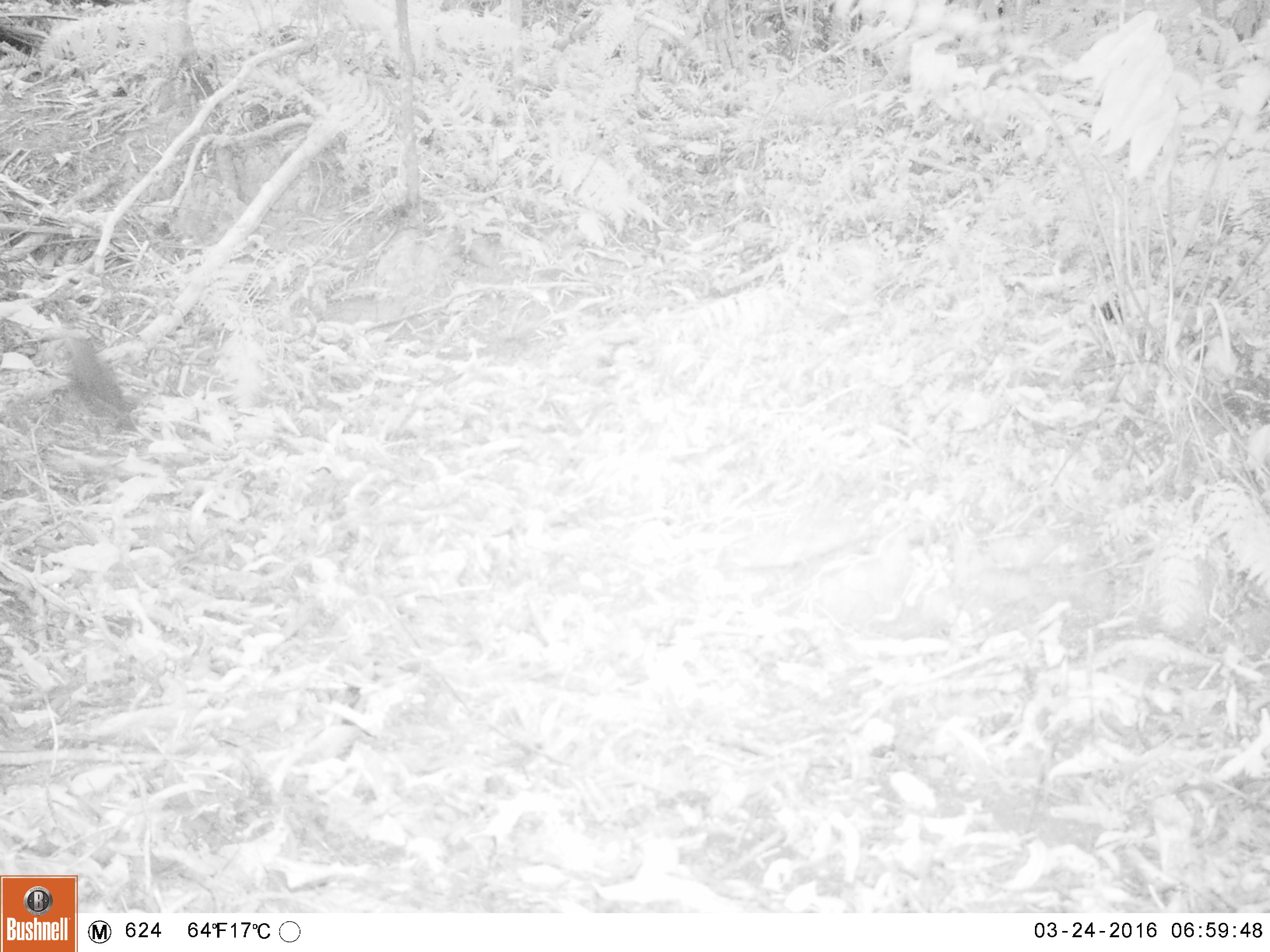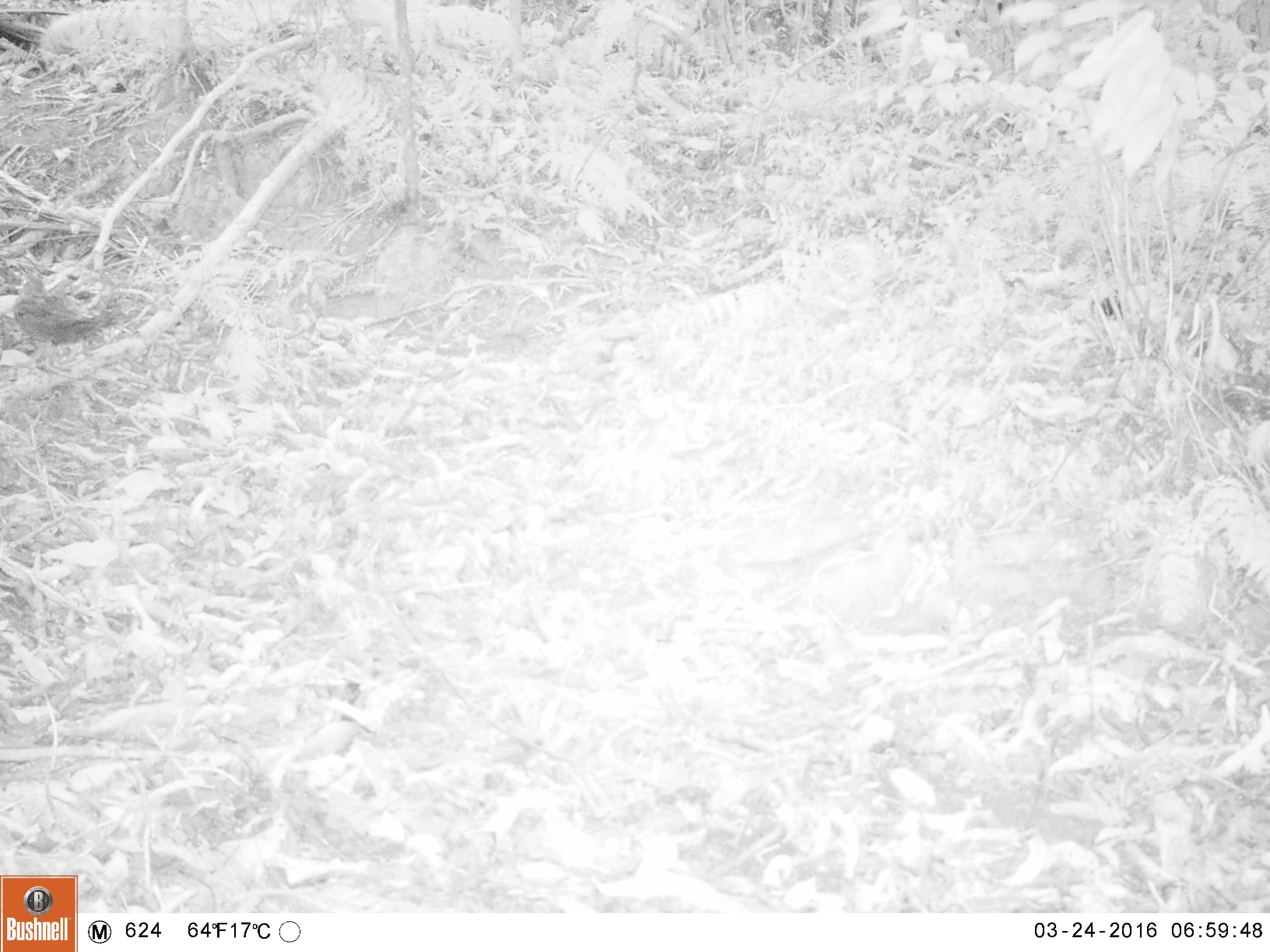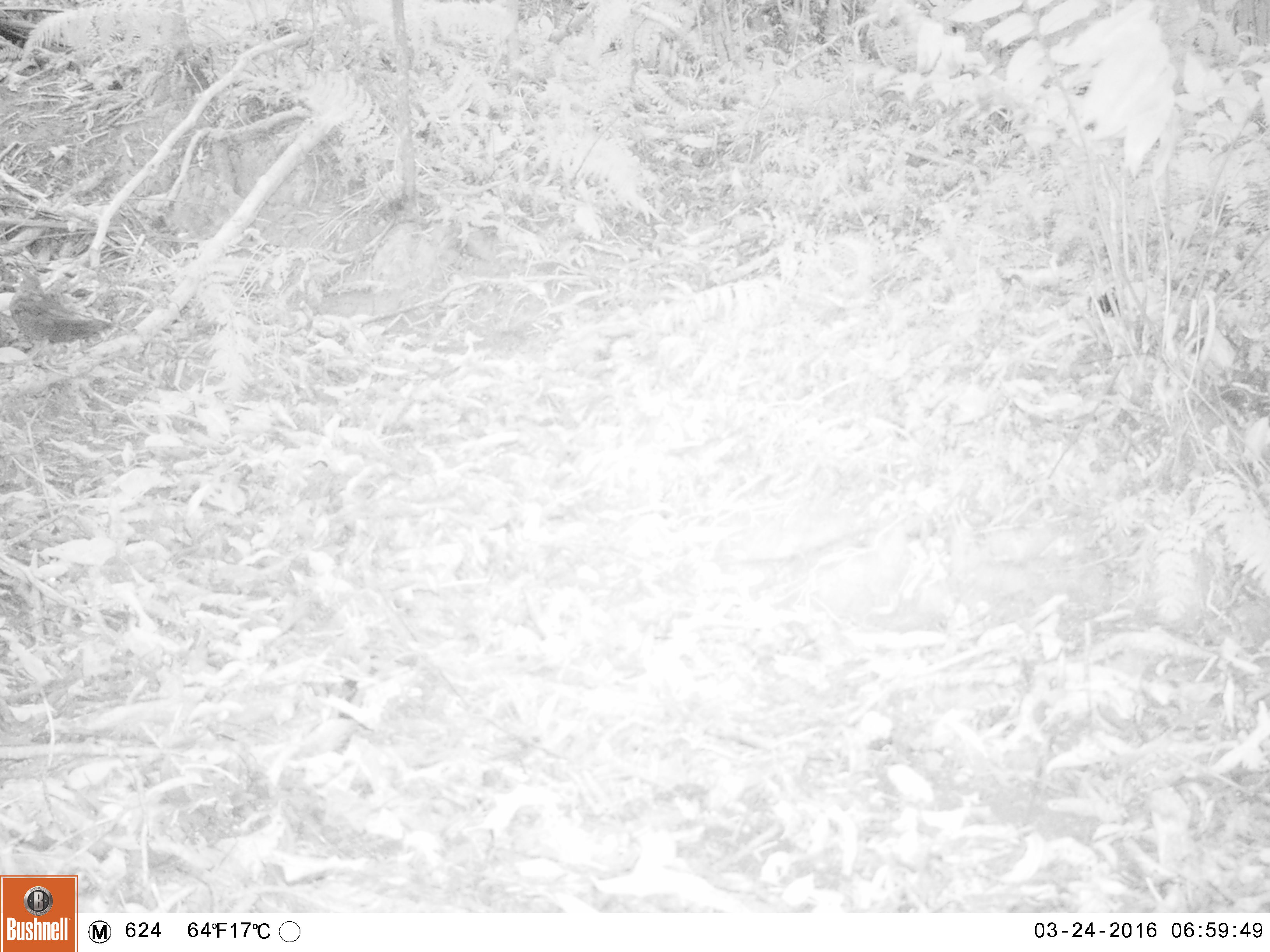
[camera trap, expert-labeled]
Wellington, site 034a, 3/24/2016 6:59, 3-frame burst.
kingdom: Animalia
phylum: Chordata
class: Aves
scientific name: Aves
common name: bird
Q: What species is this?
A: Bird (Aves).